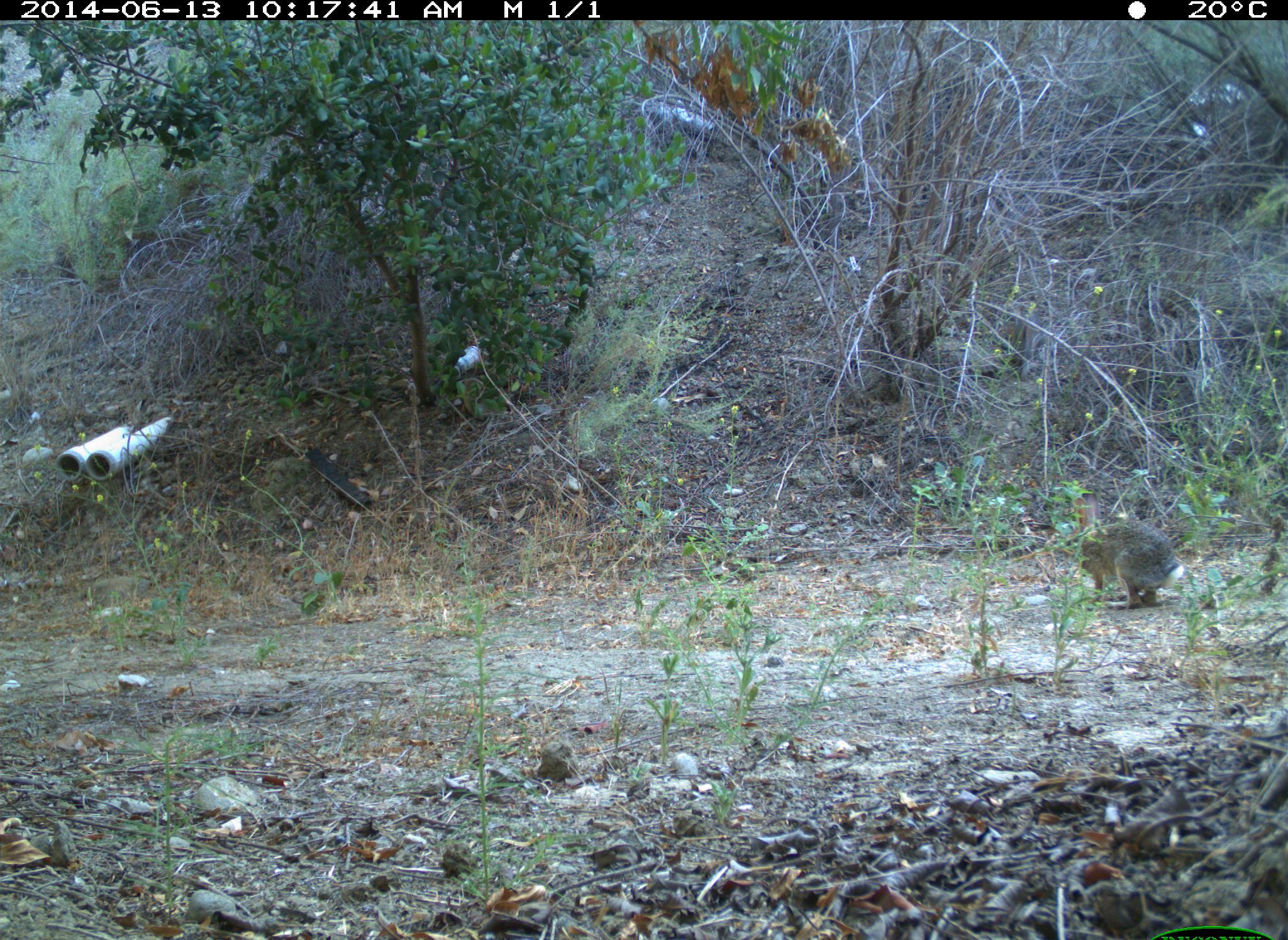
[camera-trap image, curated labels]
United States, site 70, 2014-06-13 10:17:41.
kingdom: Animalia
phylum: Chordata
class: Mammalia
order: Lagomorpha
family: Leporidae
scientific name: Leporidae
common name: rabbits and hares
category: rabbit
Rabbit (rabbits and hares) (Leporidae).